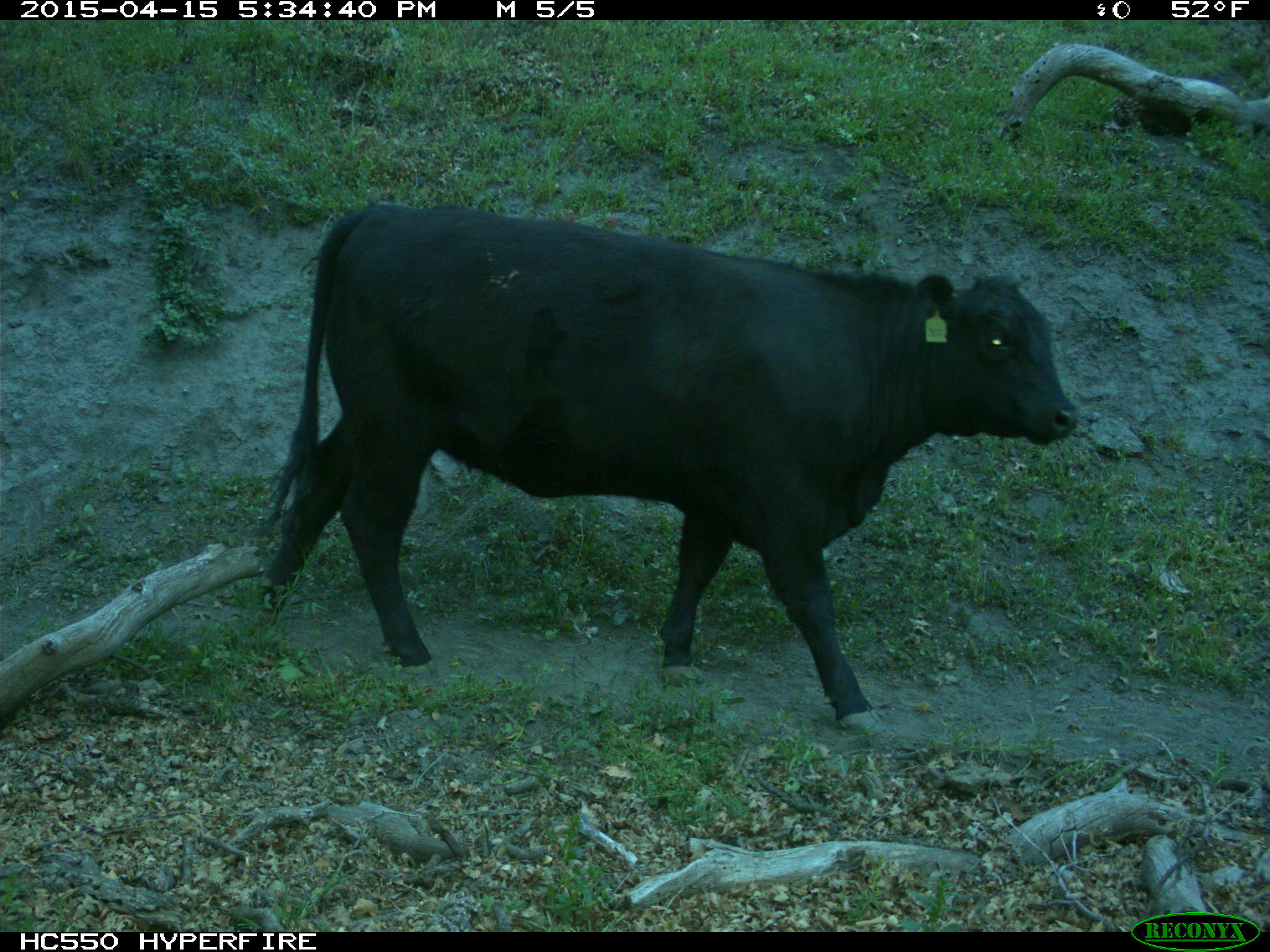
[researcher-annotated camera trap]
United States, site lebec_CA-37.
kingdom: Animalia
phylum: Chordata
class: Mammalia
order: Artiodactyla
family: Bovidae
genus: Bos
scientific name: Bos taurus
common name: domestic cow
Bos taurus (domestic cow).